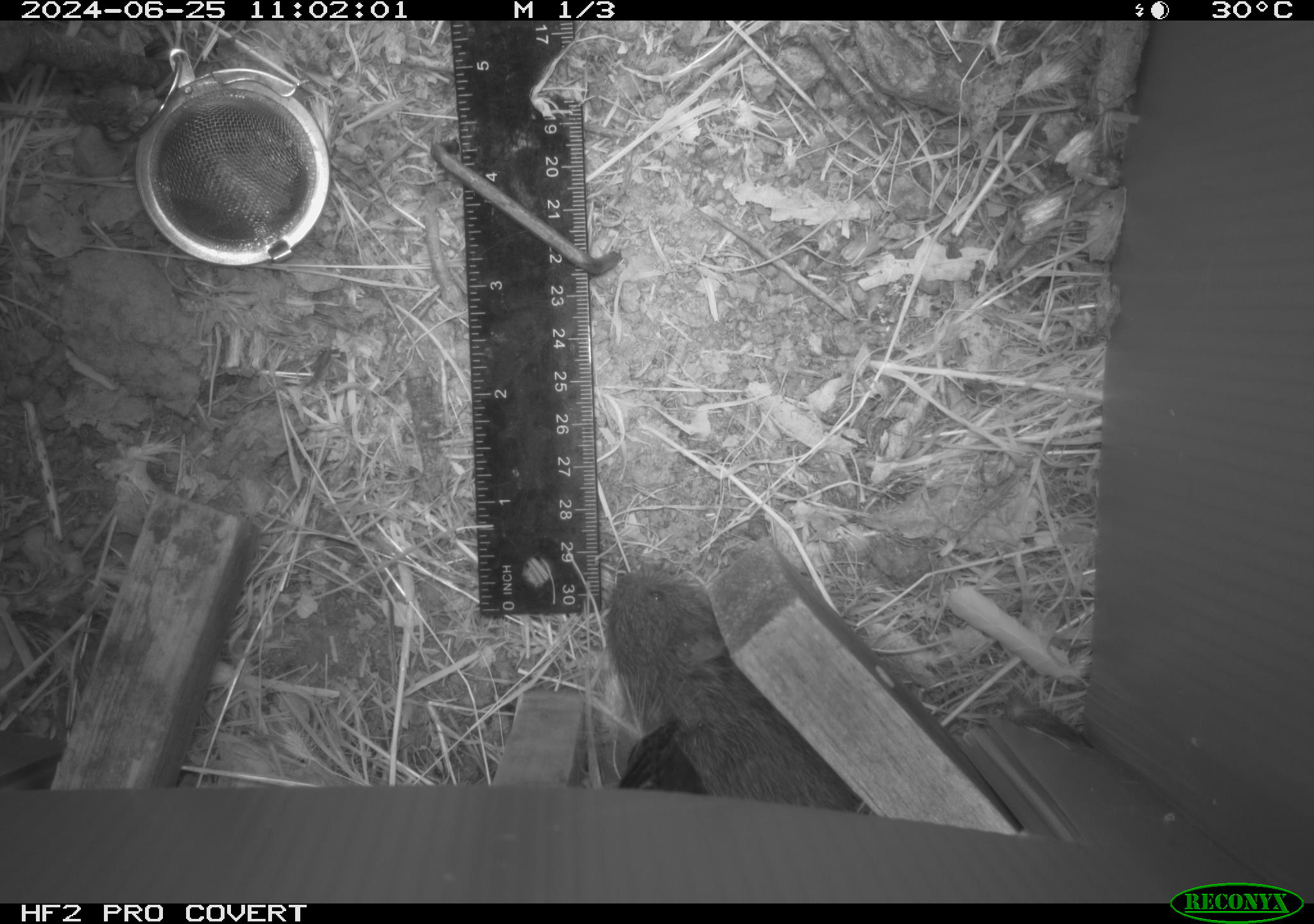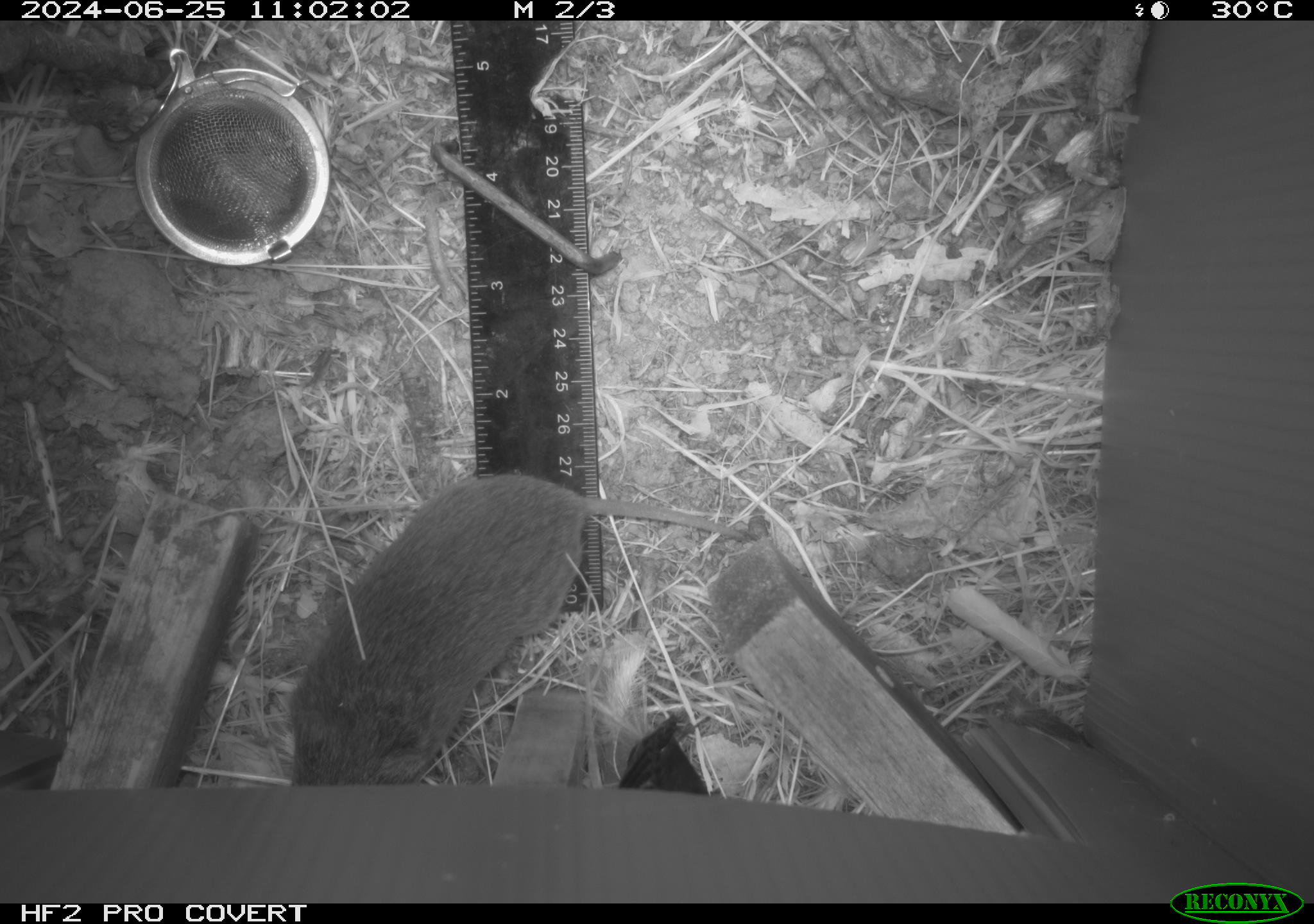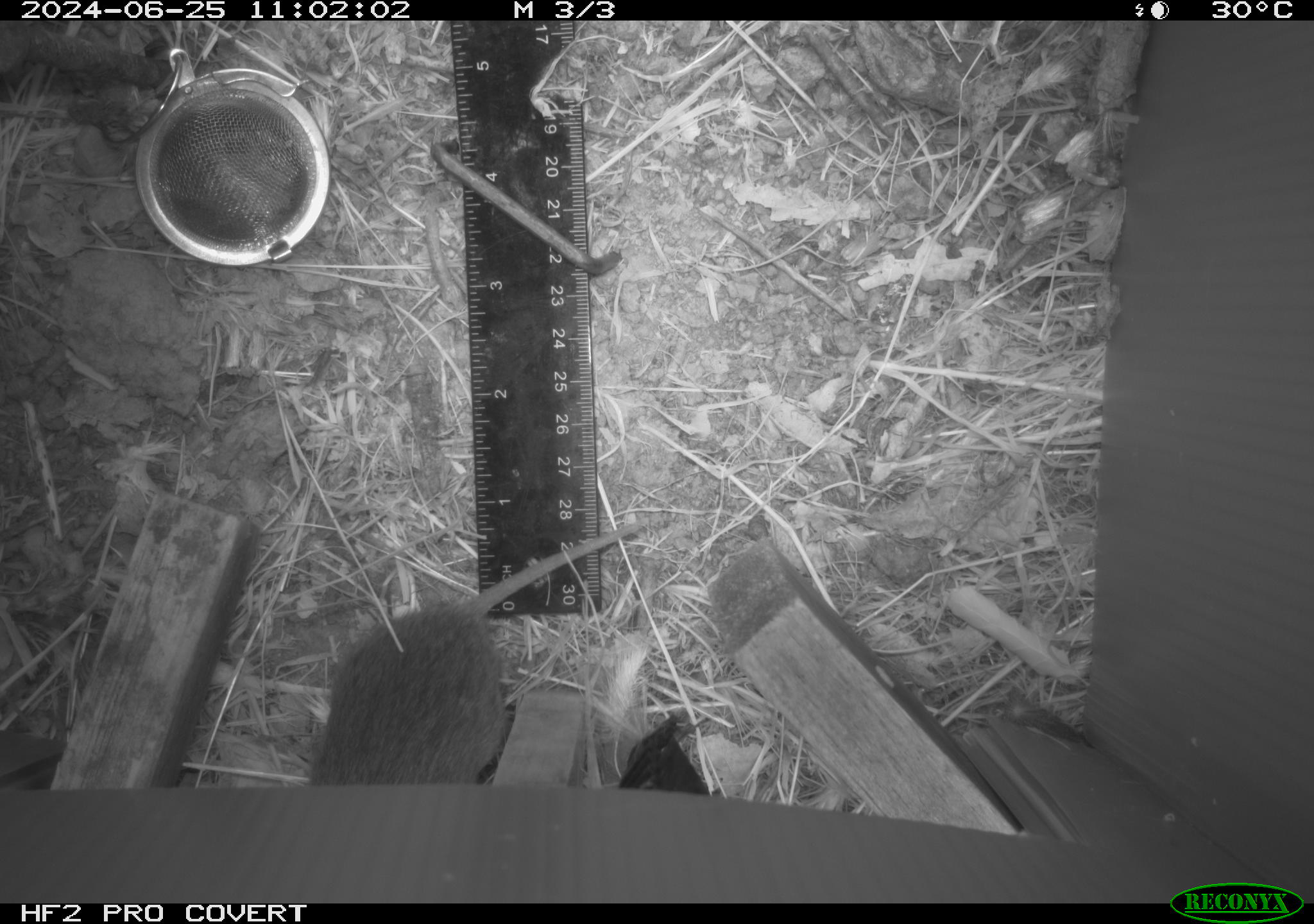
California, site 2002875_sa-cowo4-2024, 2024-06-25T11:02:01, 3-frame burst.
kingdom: Animalia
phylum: Chordata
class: Mammalia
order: Rodentia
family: Cricetidae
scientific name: Arvicolinae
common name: voles, lemmings, and muskrats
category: arvicolinae subfamily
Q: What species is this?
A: Arvicolinae subfamily (voles, lemmings, and muskrats) (Arvicolinae).